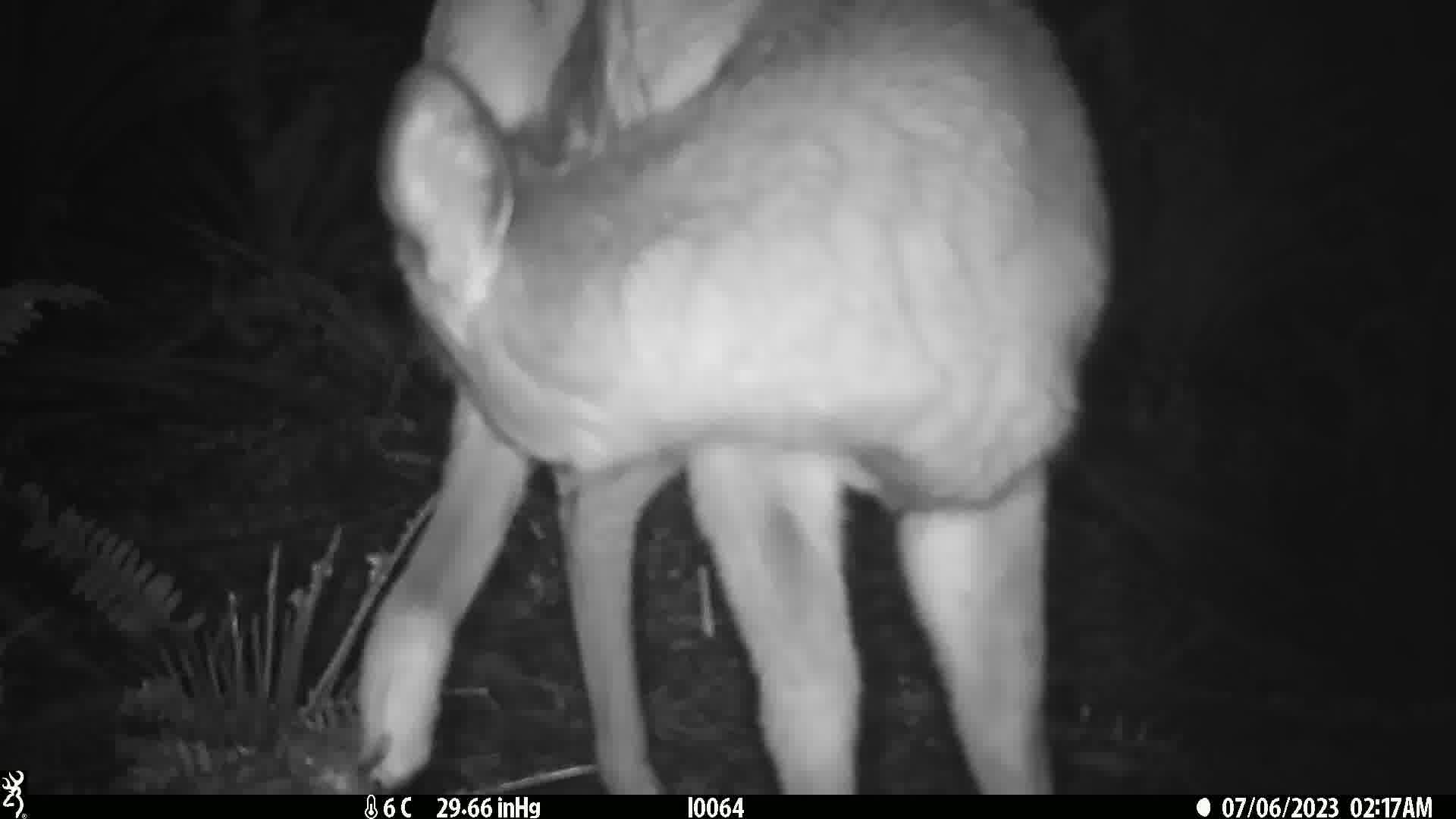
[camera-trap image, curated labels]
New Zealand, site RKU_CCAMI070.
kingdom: Animalia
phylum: Chordata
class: Mammalia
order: Artiodactyla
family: Cervidae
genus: Odocoileus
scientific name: Odocoileus virginianus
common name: white-tailed deer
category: white tailed deer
White tailed deer (white-tailed deer) (Odocoileus virginianus).